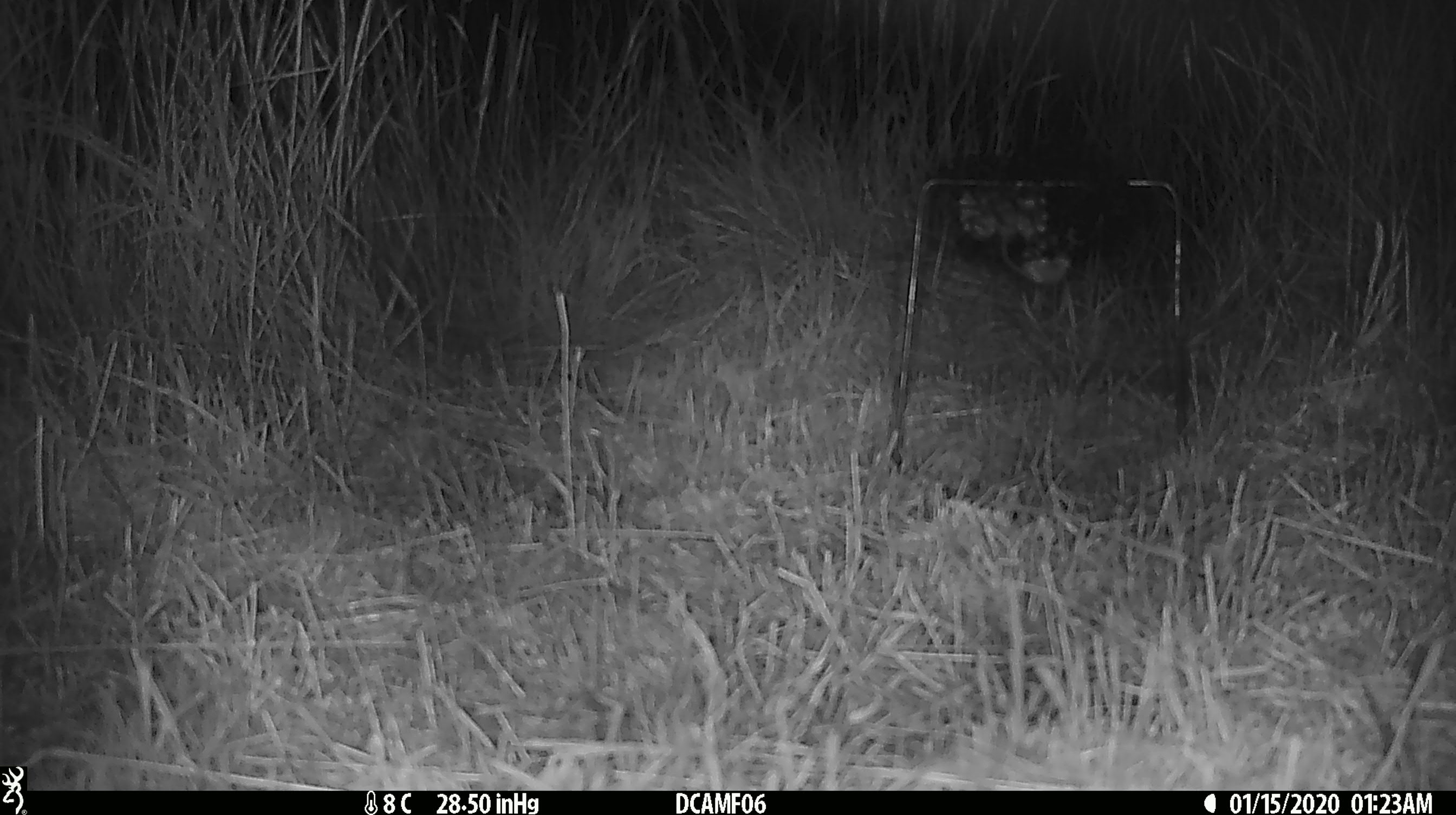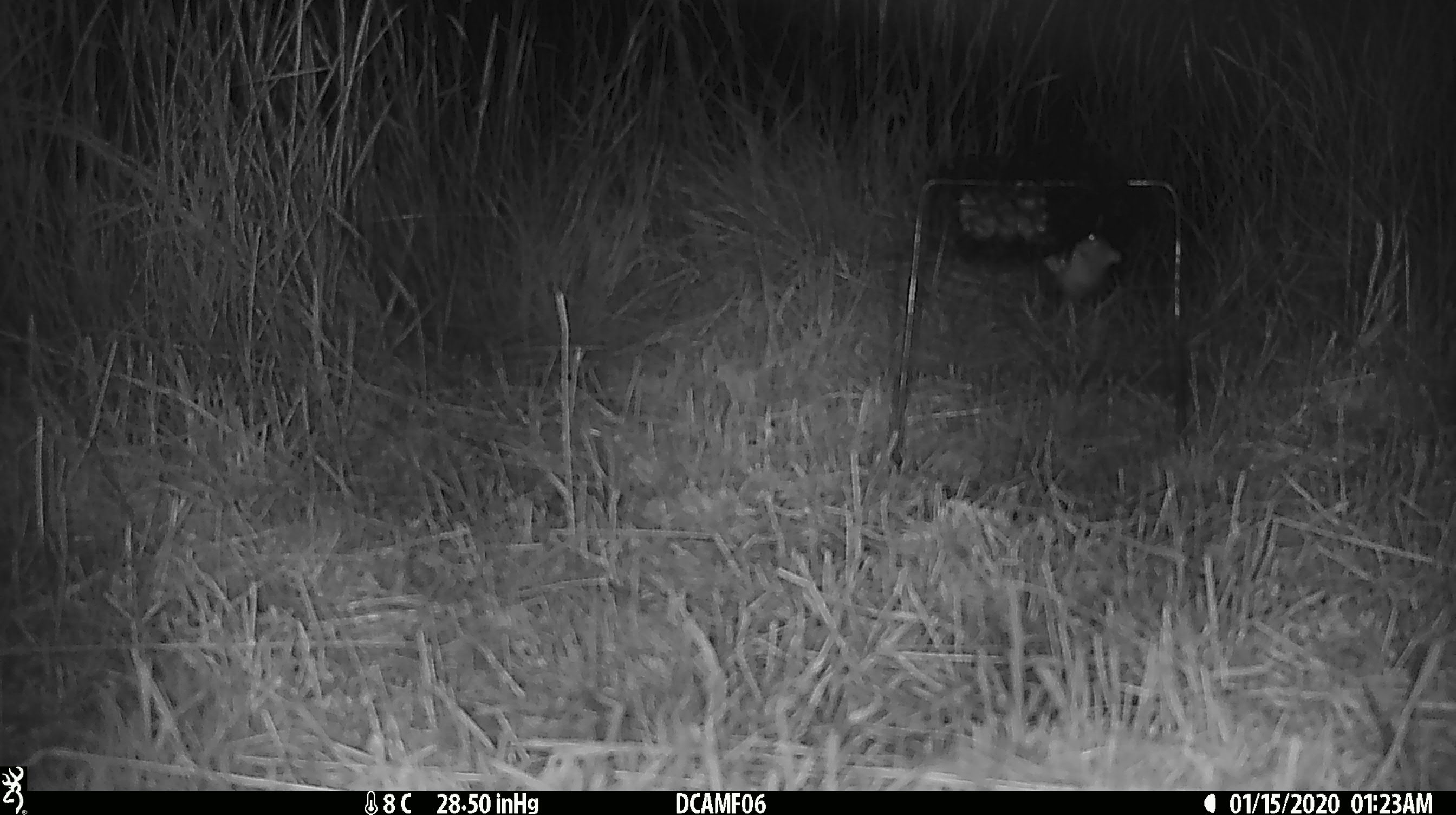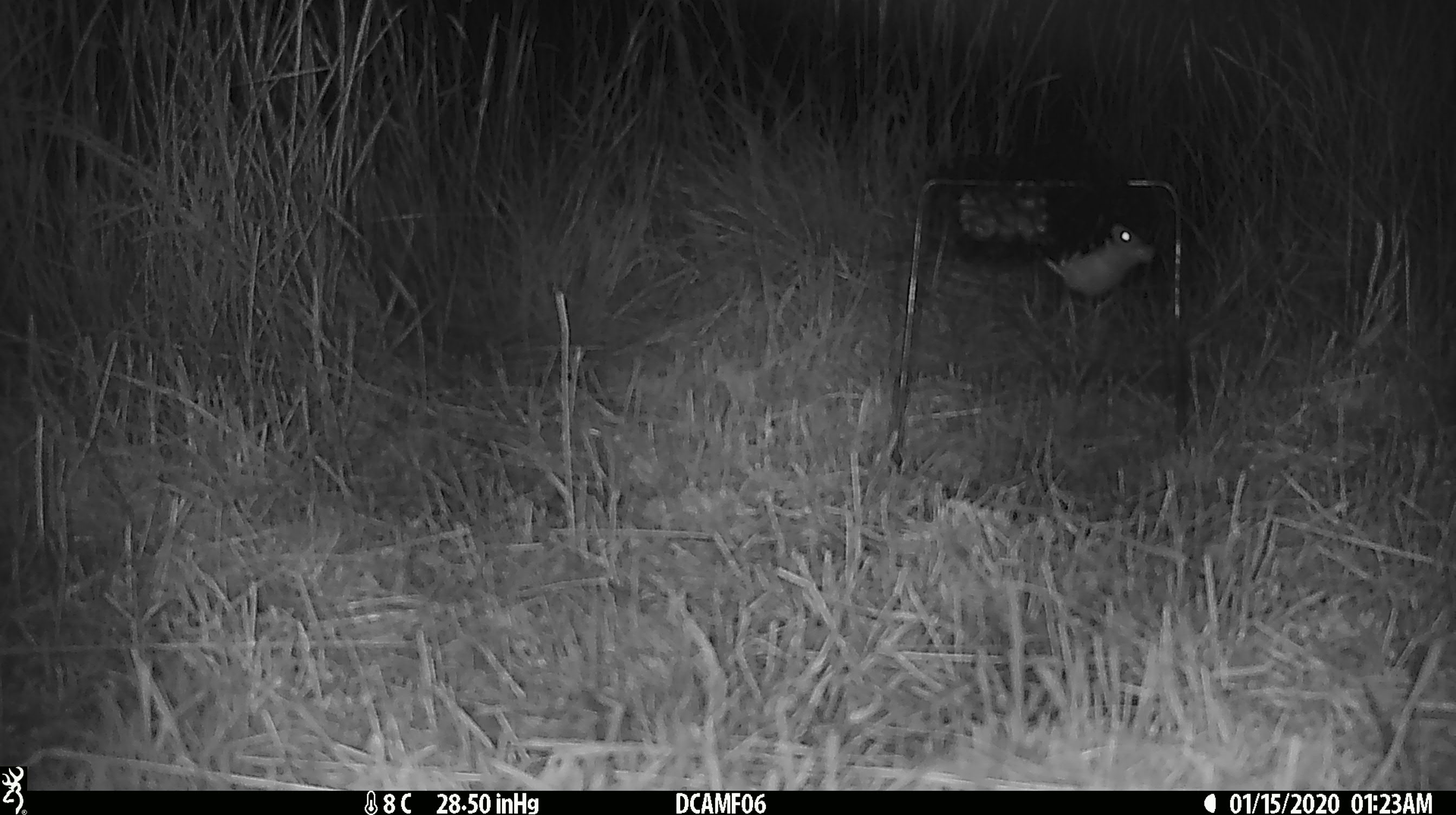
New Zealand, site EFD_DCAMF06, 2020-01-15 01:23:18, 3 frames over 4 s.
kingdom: Animalia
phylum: Chordata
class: Mammalia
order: Rodentia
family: Muridae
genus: Mus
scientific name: Mus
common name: mouse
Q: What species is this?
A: Mouse (Mus).